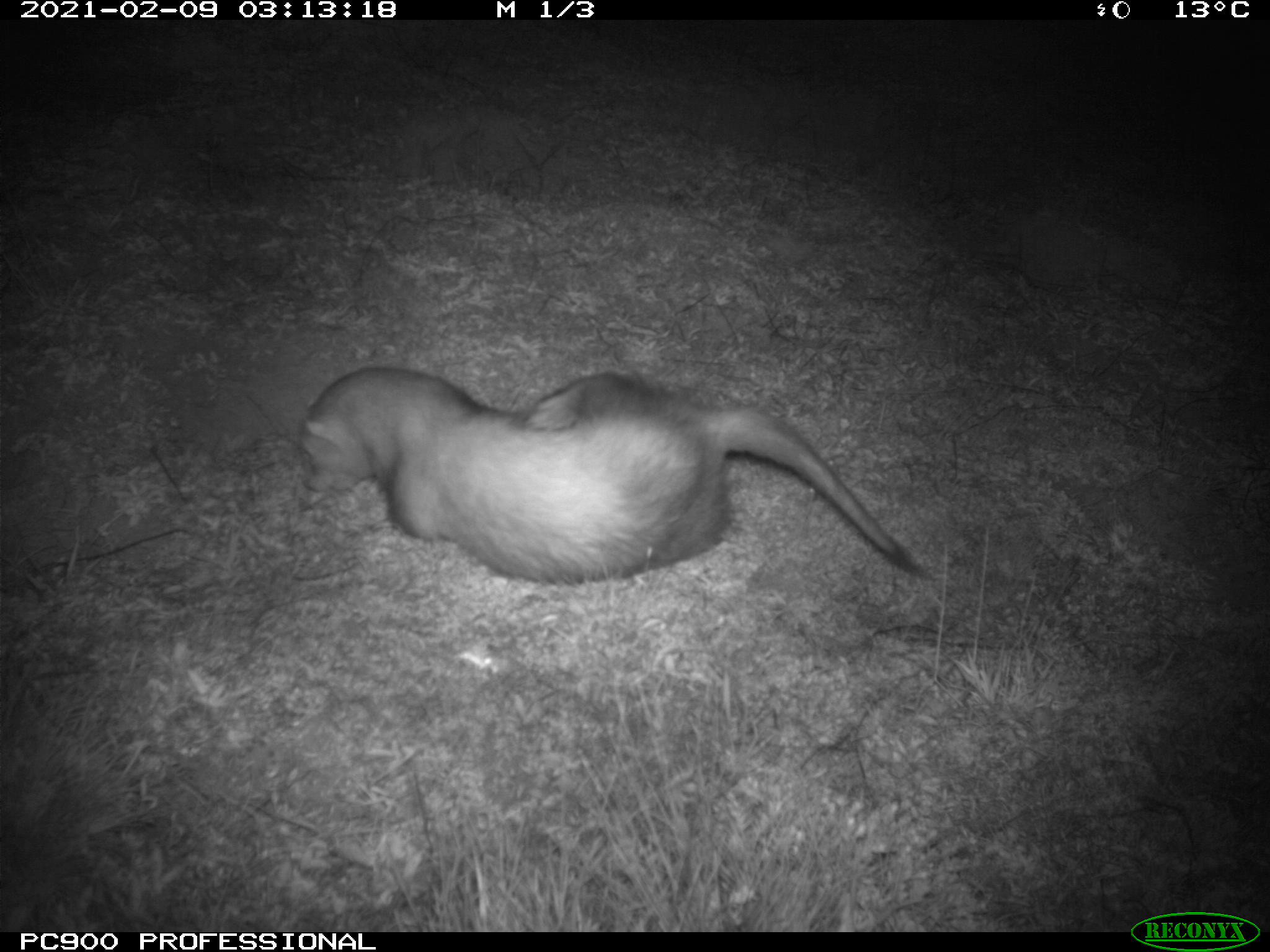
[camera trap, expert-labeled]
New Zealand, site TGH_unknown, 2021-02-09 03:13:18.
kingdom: Animalia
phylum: Chordata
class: Mammalia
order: Carnivora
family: Mustelidae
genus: Mustela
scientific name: Mustela furo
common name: ferret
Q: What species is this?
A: Ferret (Mustela furo).